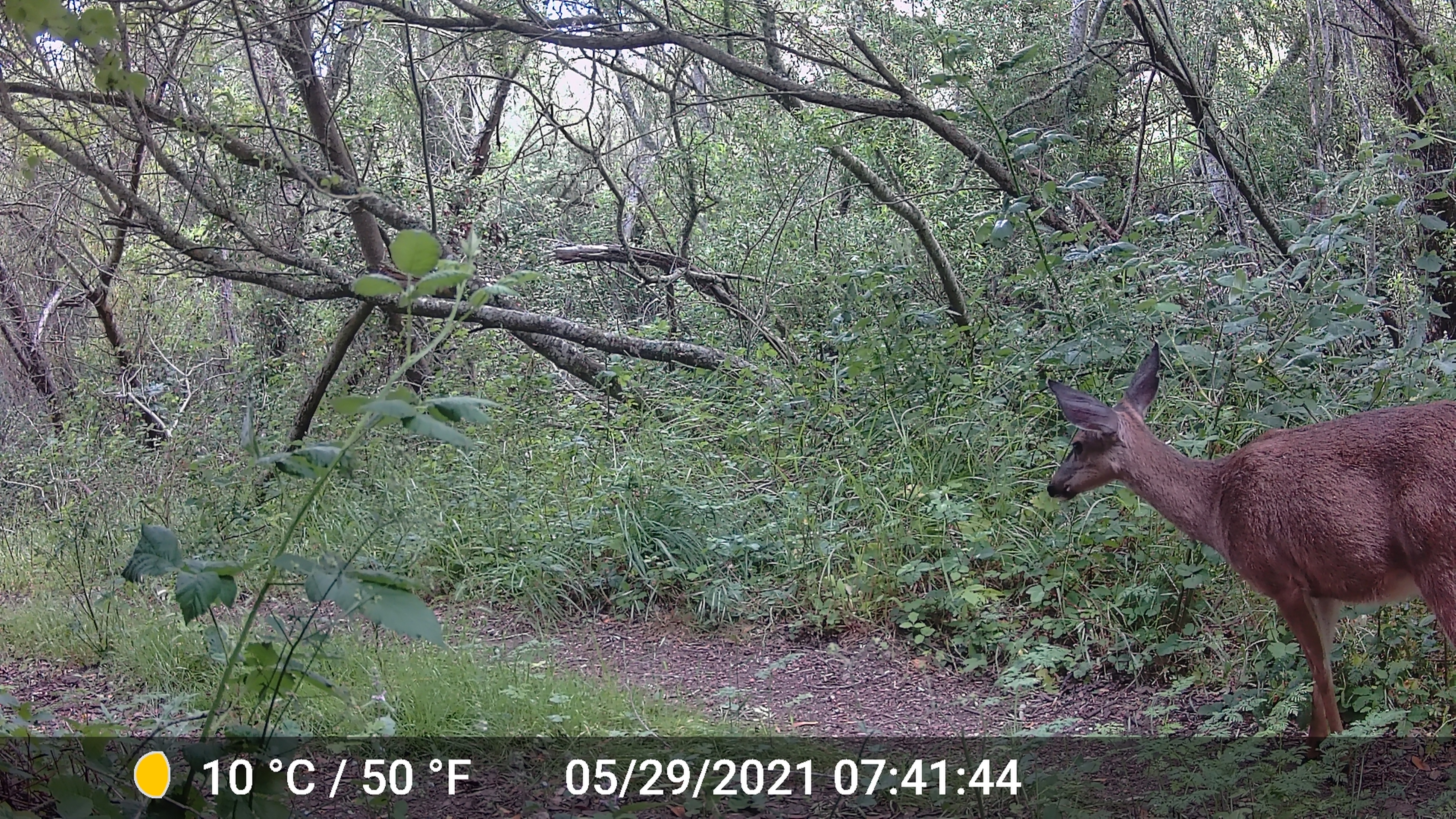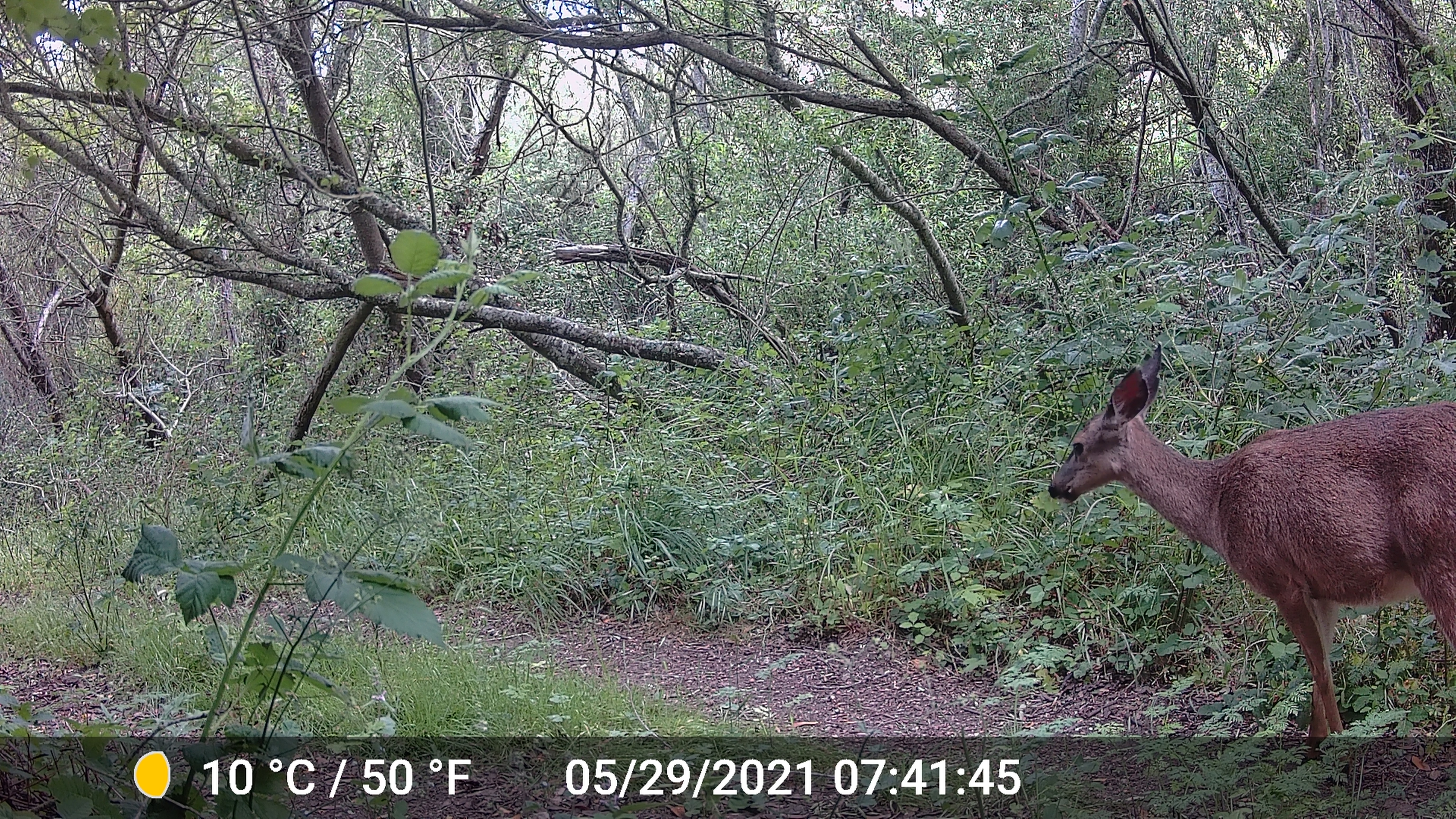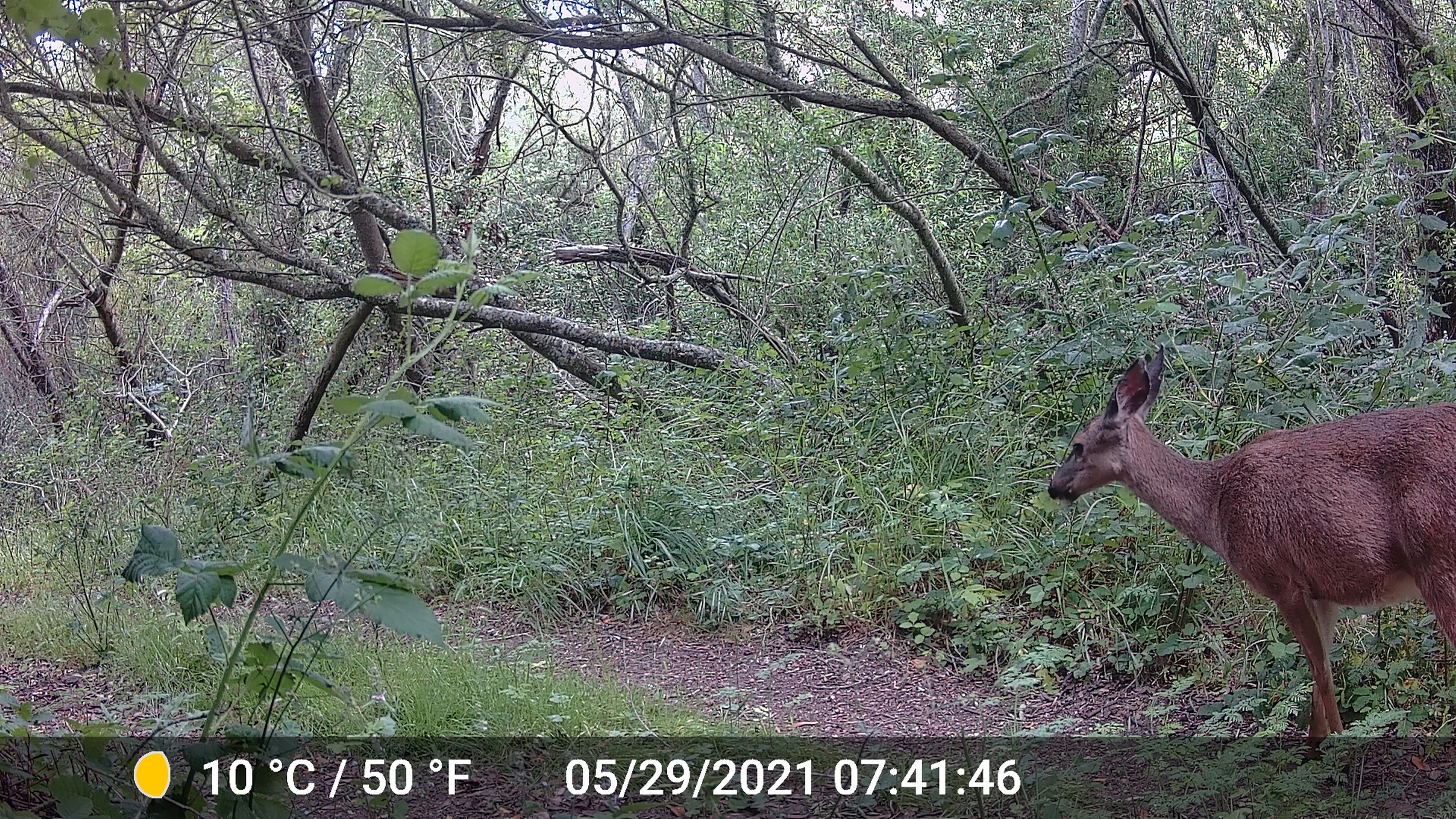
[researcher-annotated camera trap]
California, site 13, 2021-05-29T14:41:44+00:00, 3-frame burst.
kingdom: Animalia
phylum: Chordata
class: Mammalia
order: Artiodactyla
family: Cervidae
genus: Odocoileus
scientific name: Odocoileus hemionus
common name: mule deer